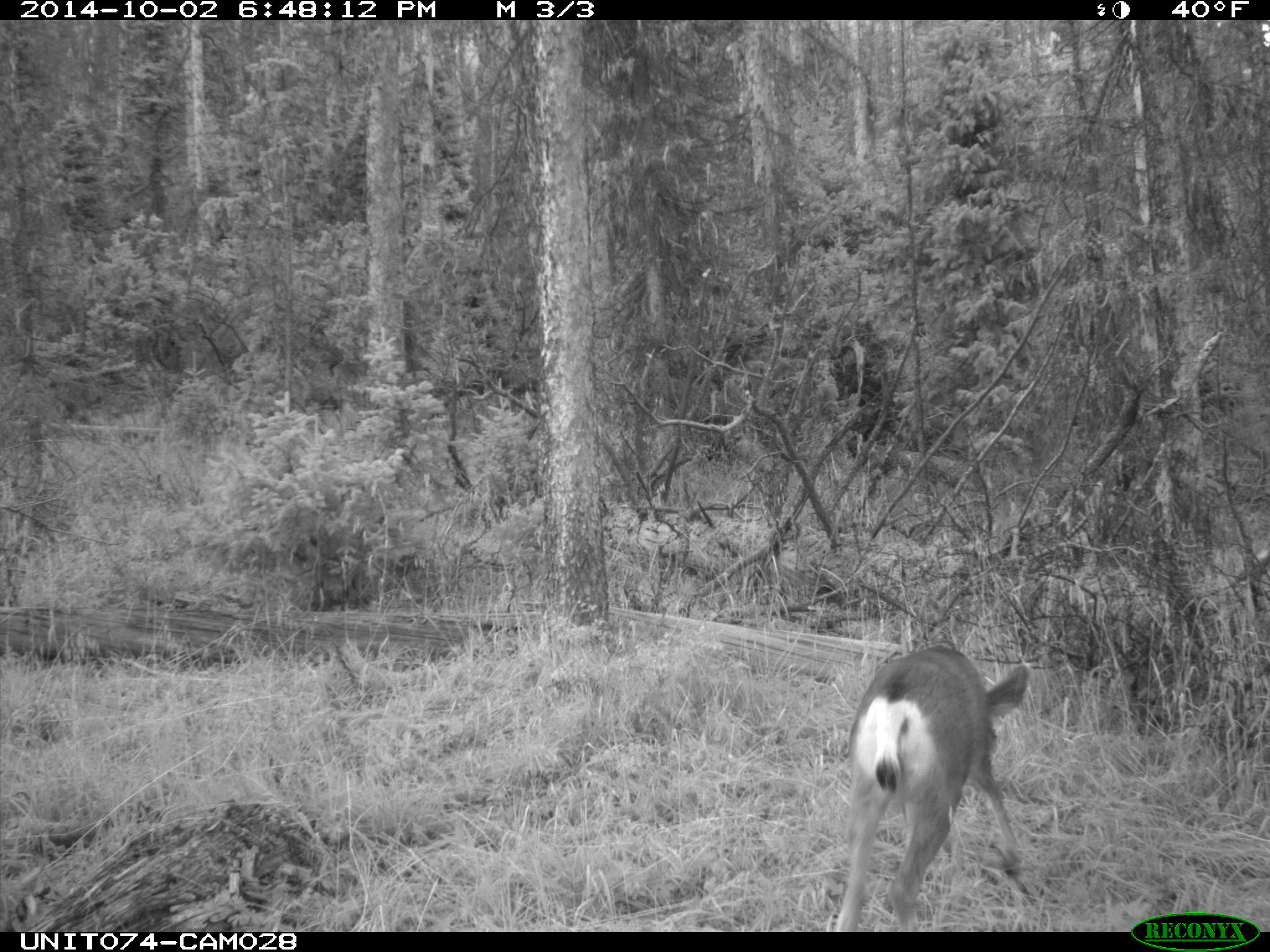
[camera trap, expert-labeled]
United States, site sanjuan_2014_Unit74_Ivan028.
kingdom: Animalia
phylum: Chordata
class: Mammalia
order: Artiodactyla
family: Cervidae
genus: Odocoileus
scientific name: Odocoileus hemionus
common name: mule deer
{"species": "Odocoileus hemionus (mule deer)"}